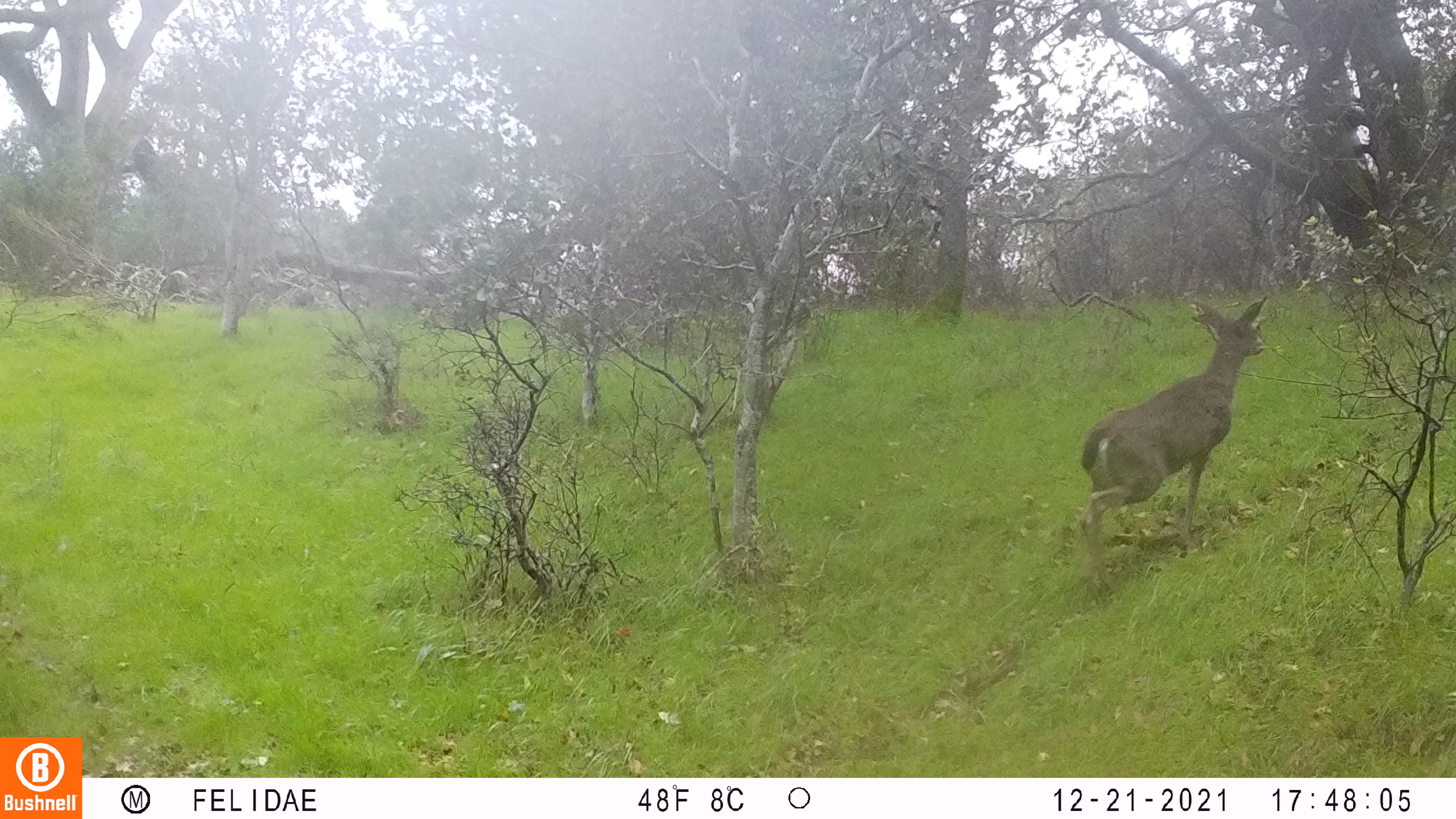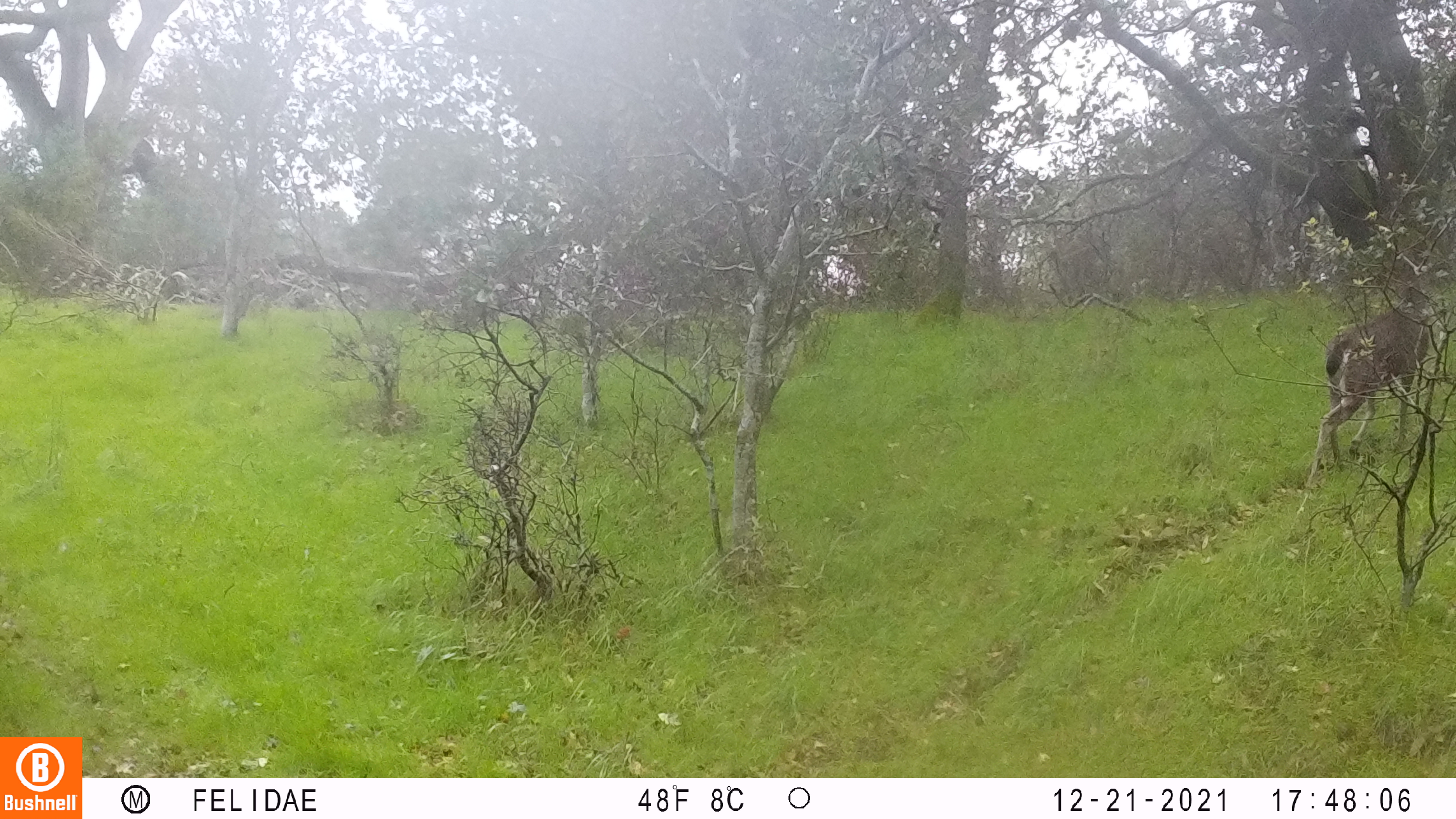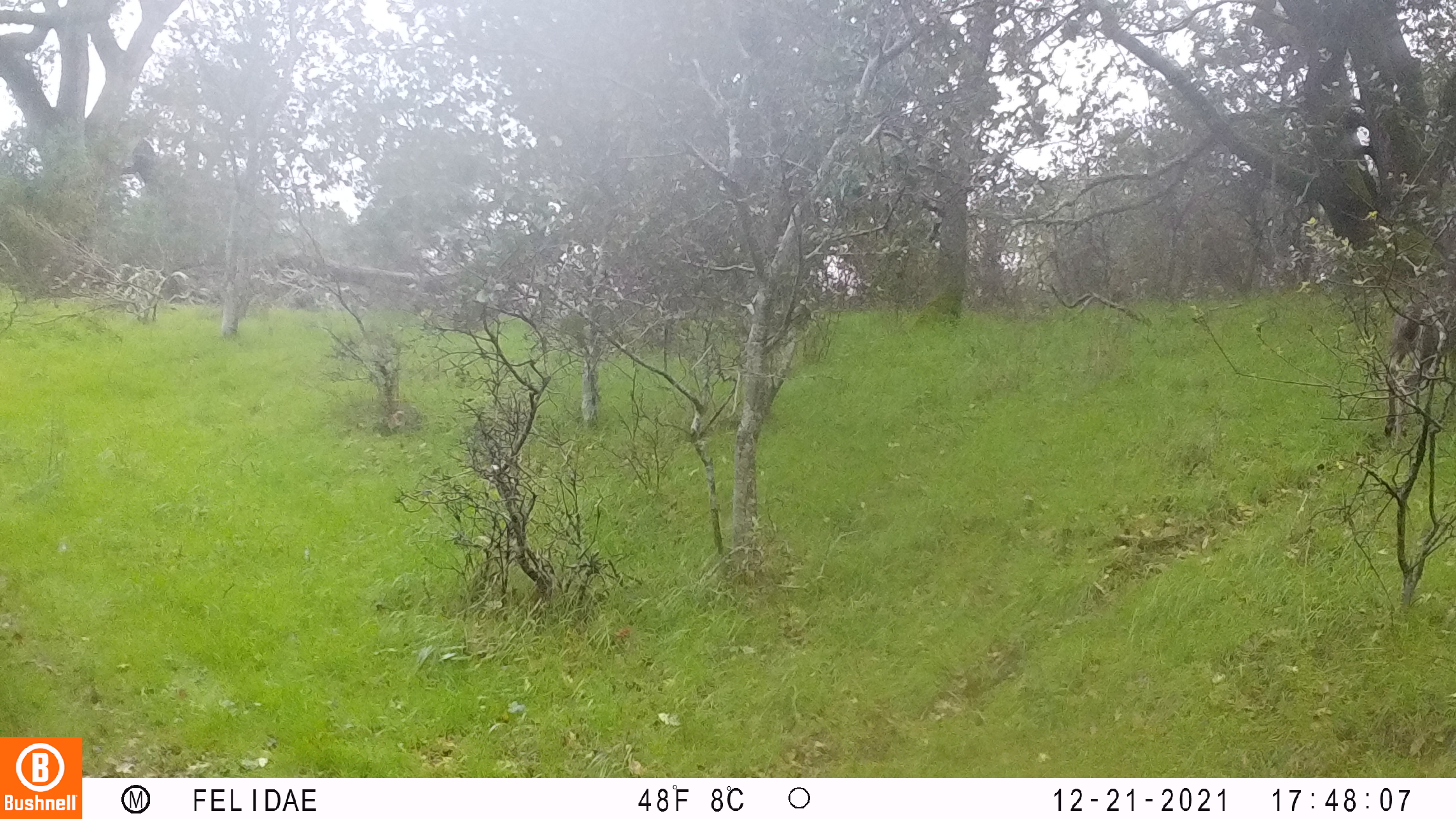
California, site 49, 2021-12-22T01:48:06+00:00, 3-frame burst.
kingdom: Animalia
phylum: Chordata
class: Mammalia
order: Artiodactyla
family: Cervidae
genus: Odocoileus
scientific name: Odocoileus hemionus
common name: mule deer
Mule deer (Odocoileus hemionus).